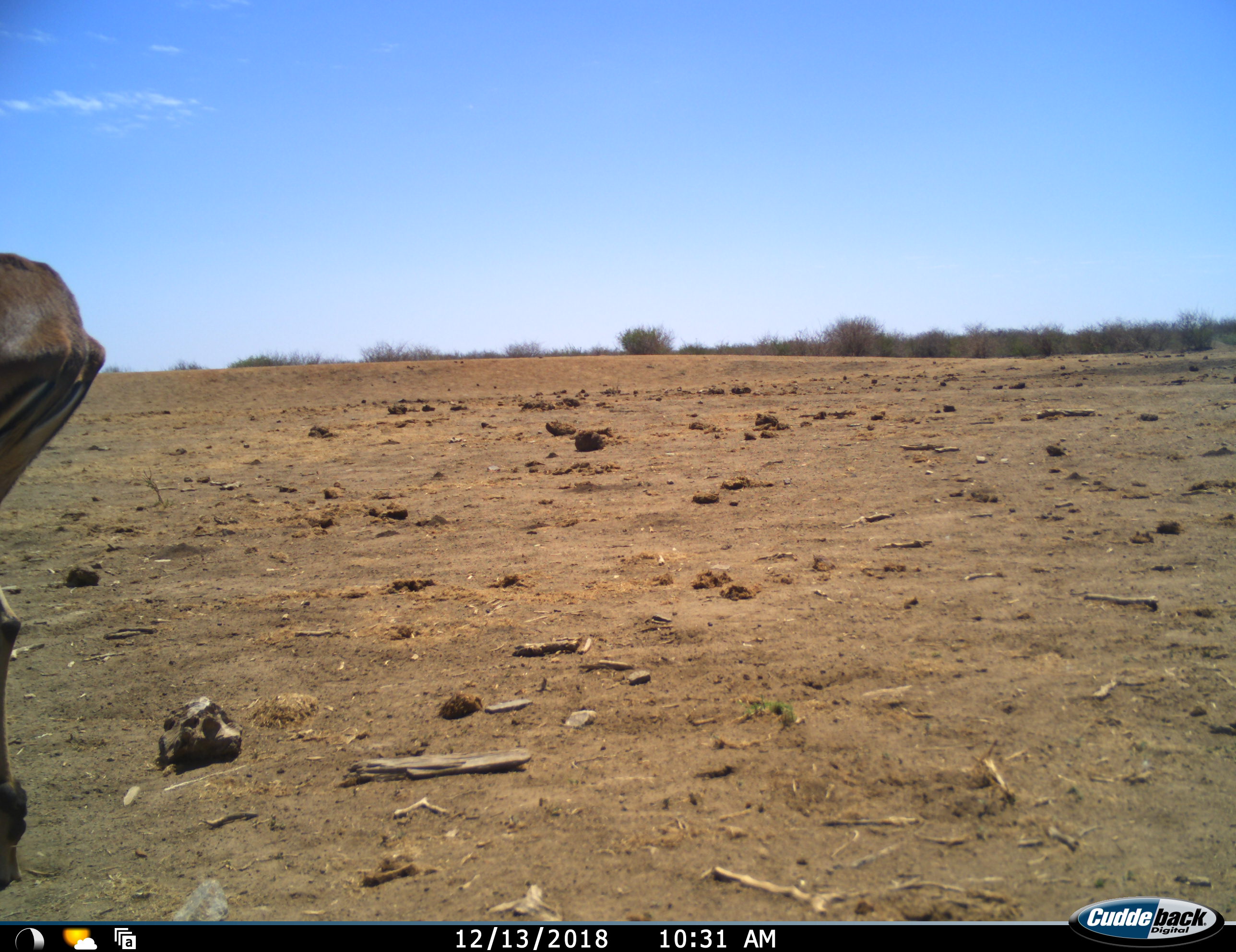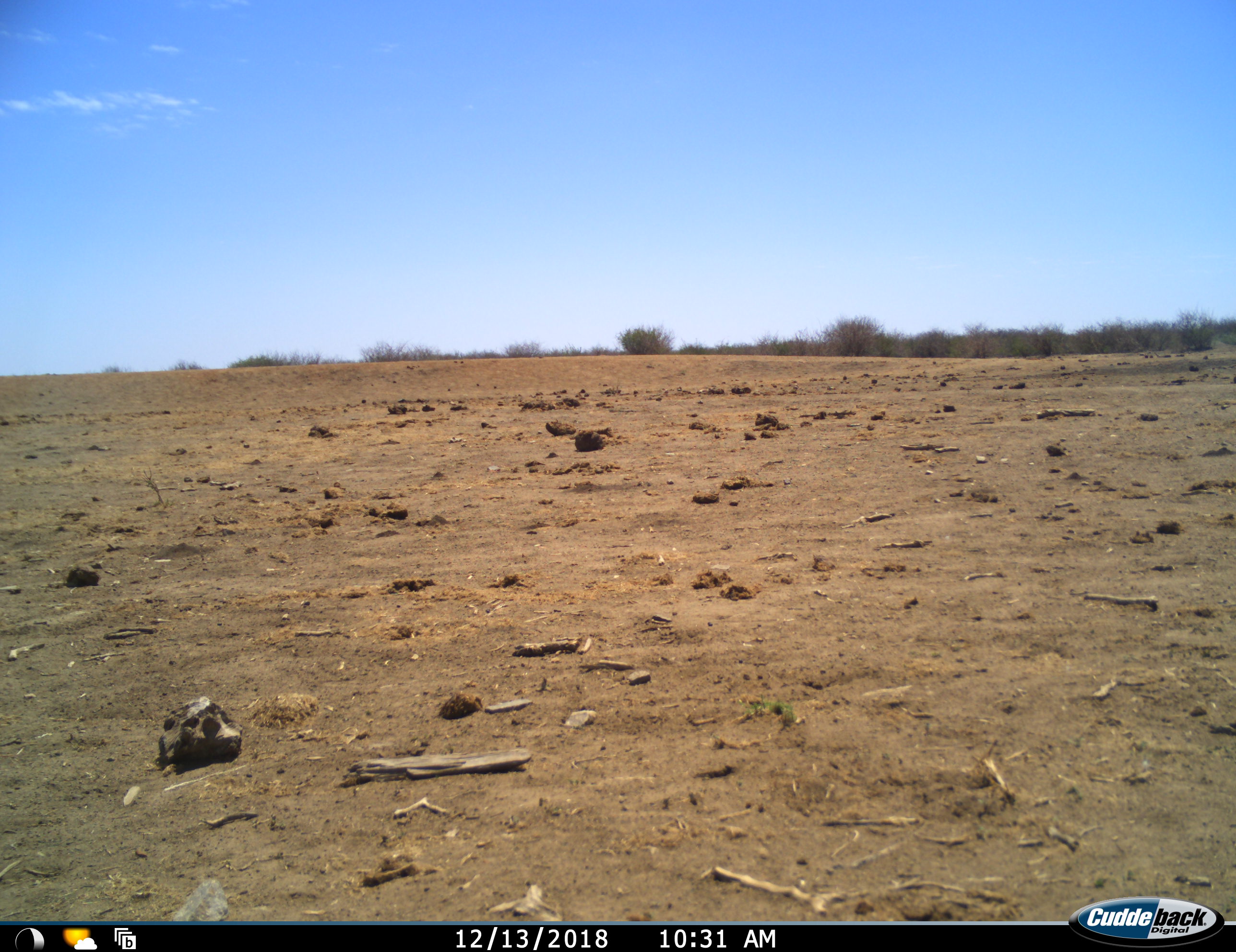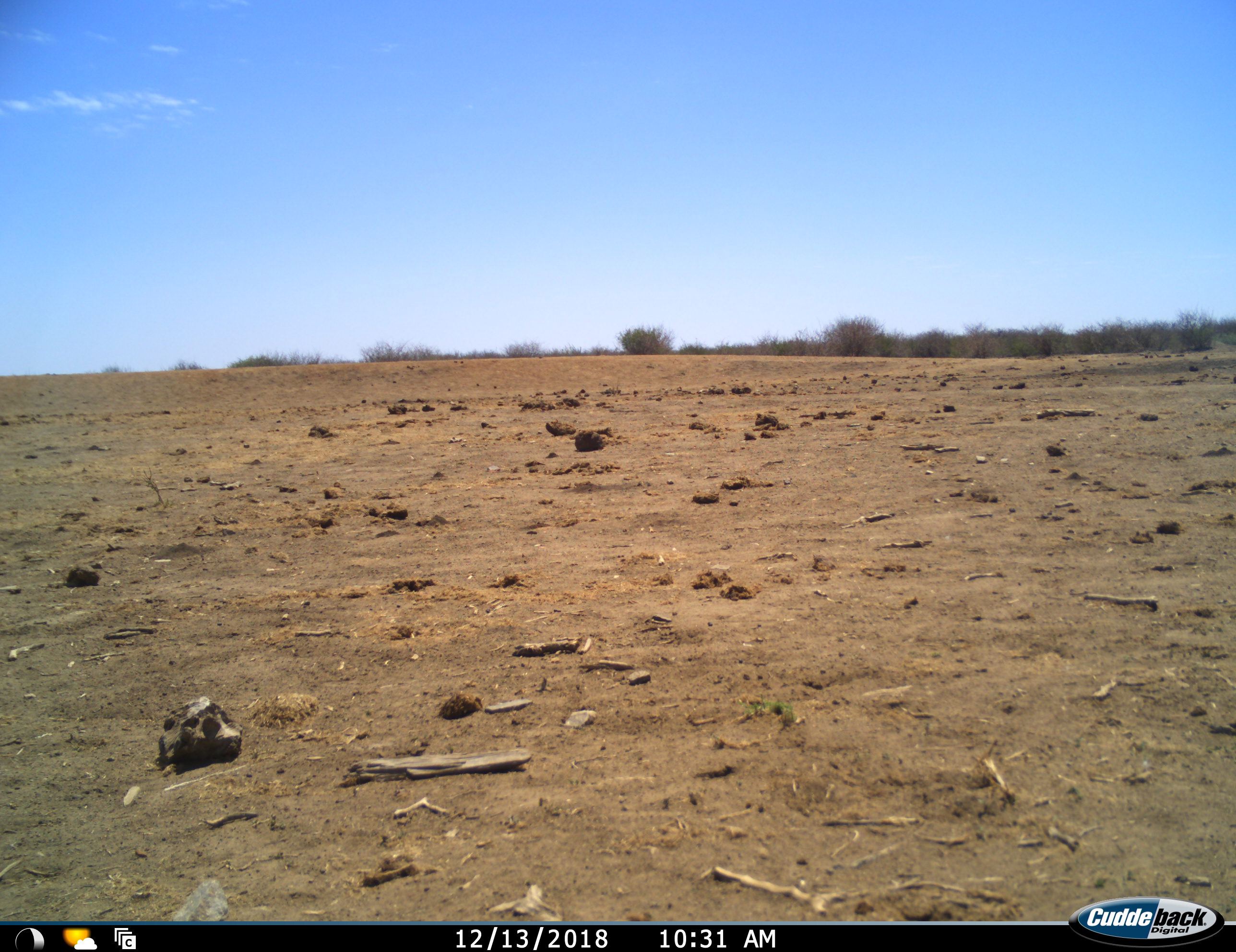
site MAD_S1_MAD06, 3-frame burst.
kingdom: Animalia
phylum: Chordata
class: Mammalia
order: Artiodactyla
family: Bovidae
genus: Tragelaphus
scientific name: Tragelaphus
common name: kudu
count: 1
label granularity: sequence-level